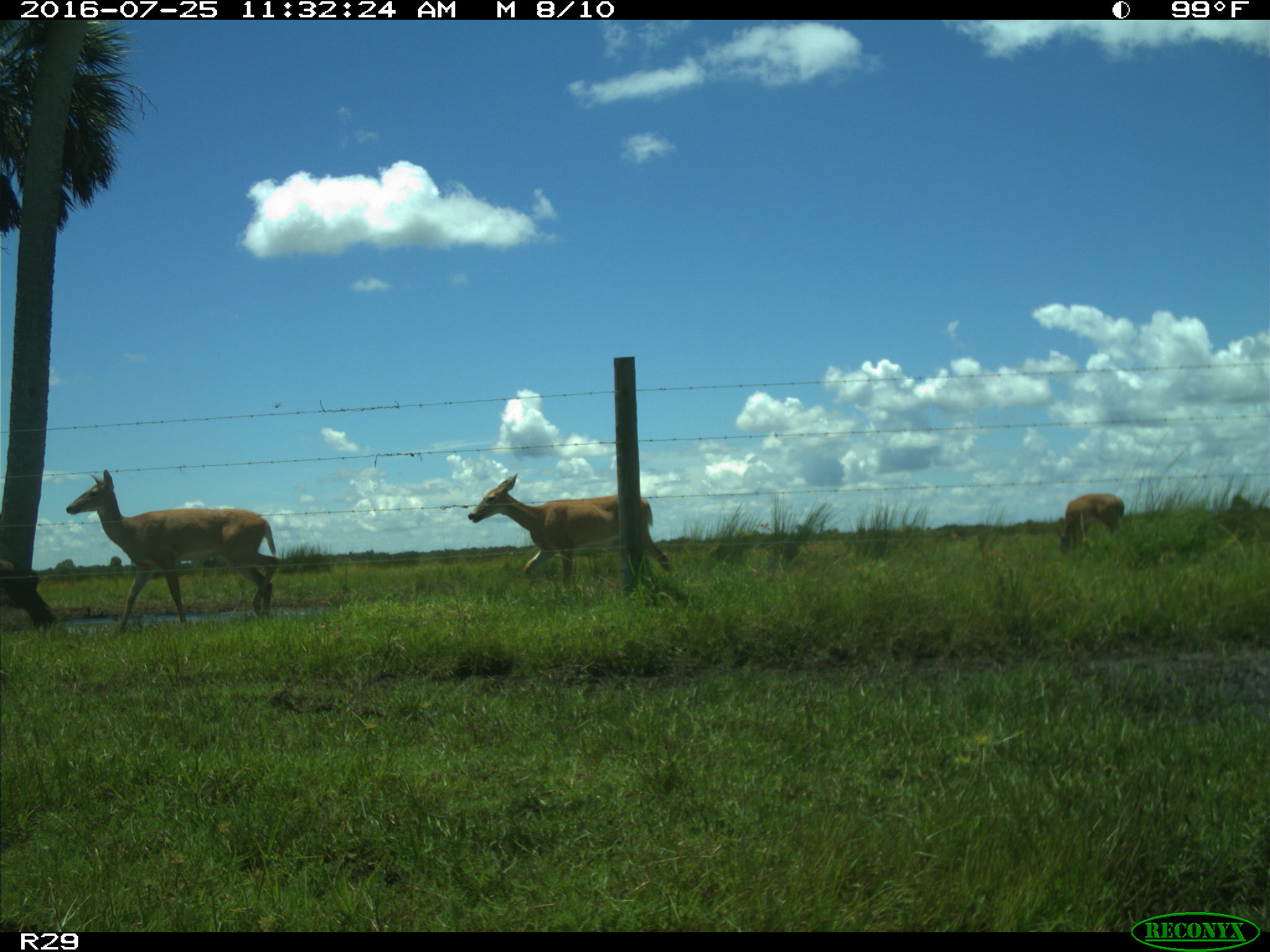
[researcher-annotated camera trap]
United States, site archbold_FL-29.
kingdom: Animalia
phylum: Chordata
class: Mammalia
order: Artiodactyla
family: Cervidae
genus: Odocoileus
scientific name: Odocoileus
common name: deer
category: unidentified deer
Unidentified deer (deer) (Odocoileus).